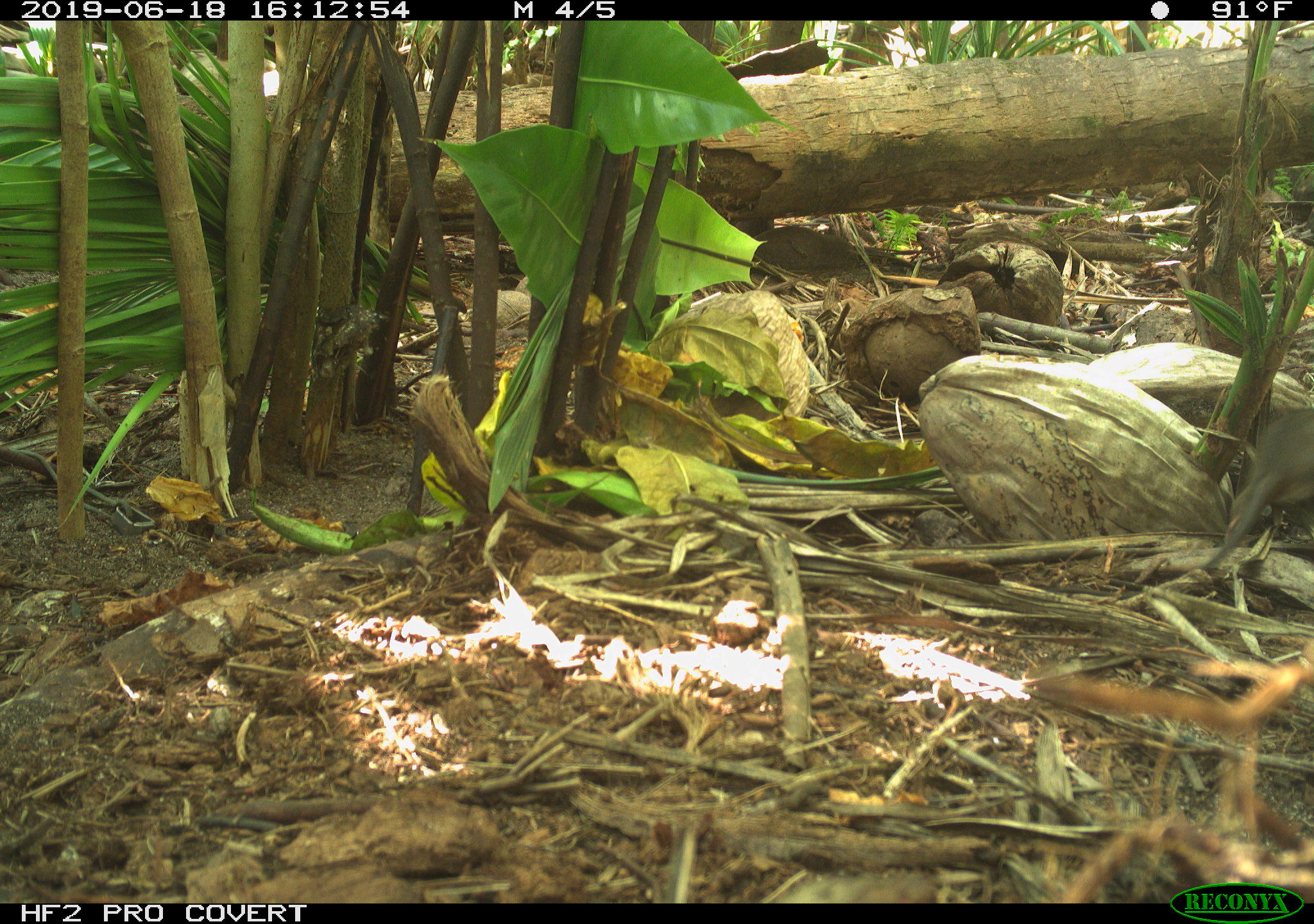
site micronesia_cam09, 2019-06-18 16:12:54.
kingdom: Animalia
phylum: Chordata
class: Mammalia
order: Rodentia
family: Muridae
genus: Rattus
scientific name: Rattus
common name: rat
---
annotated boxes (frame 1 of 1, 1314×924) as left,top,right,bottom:
rat: 1164,399,1313,582